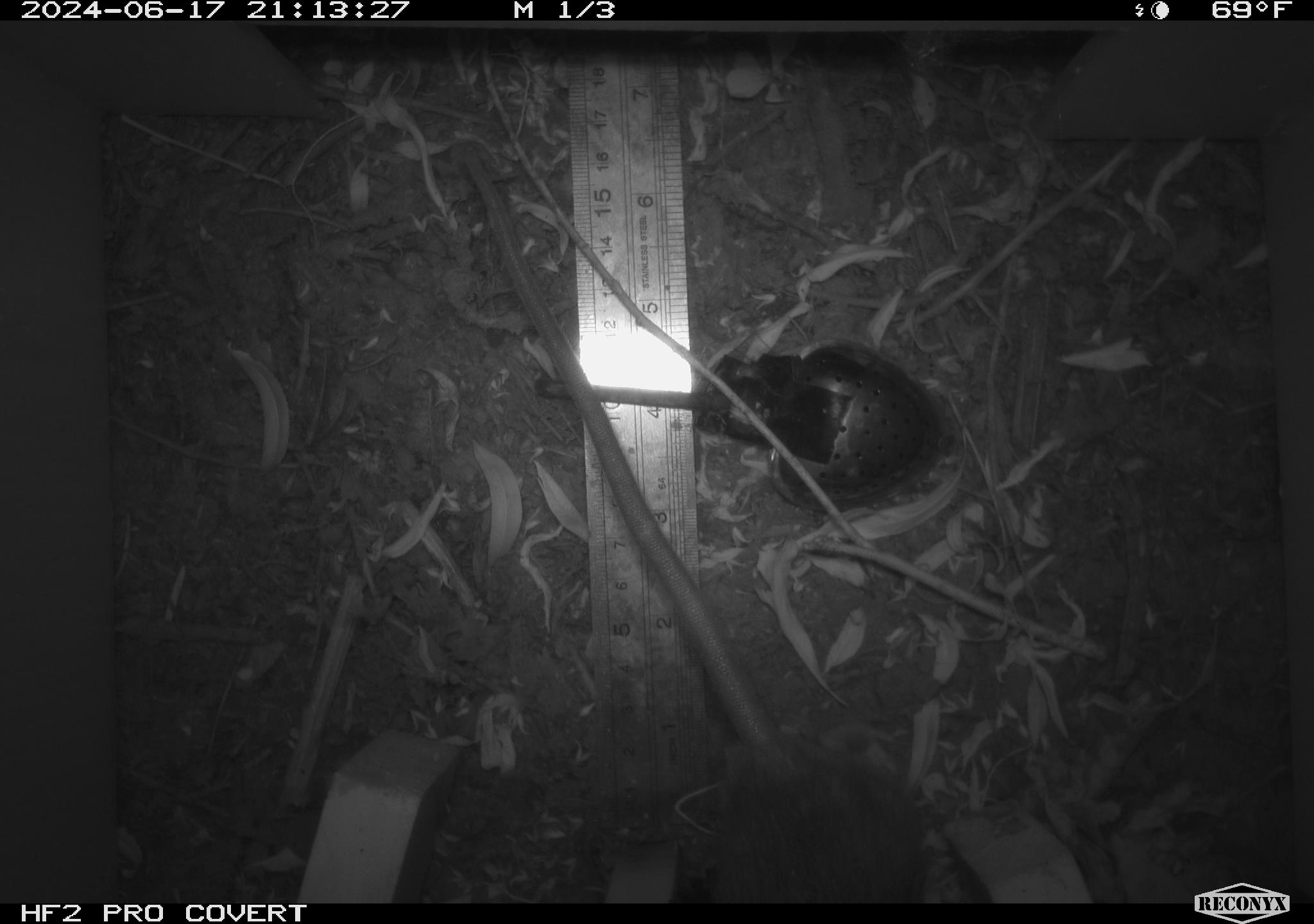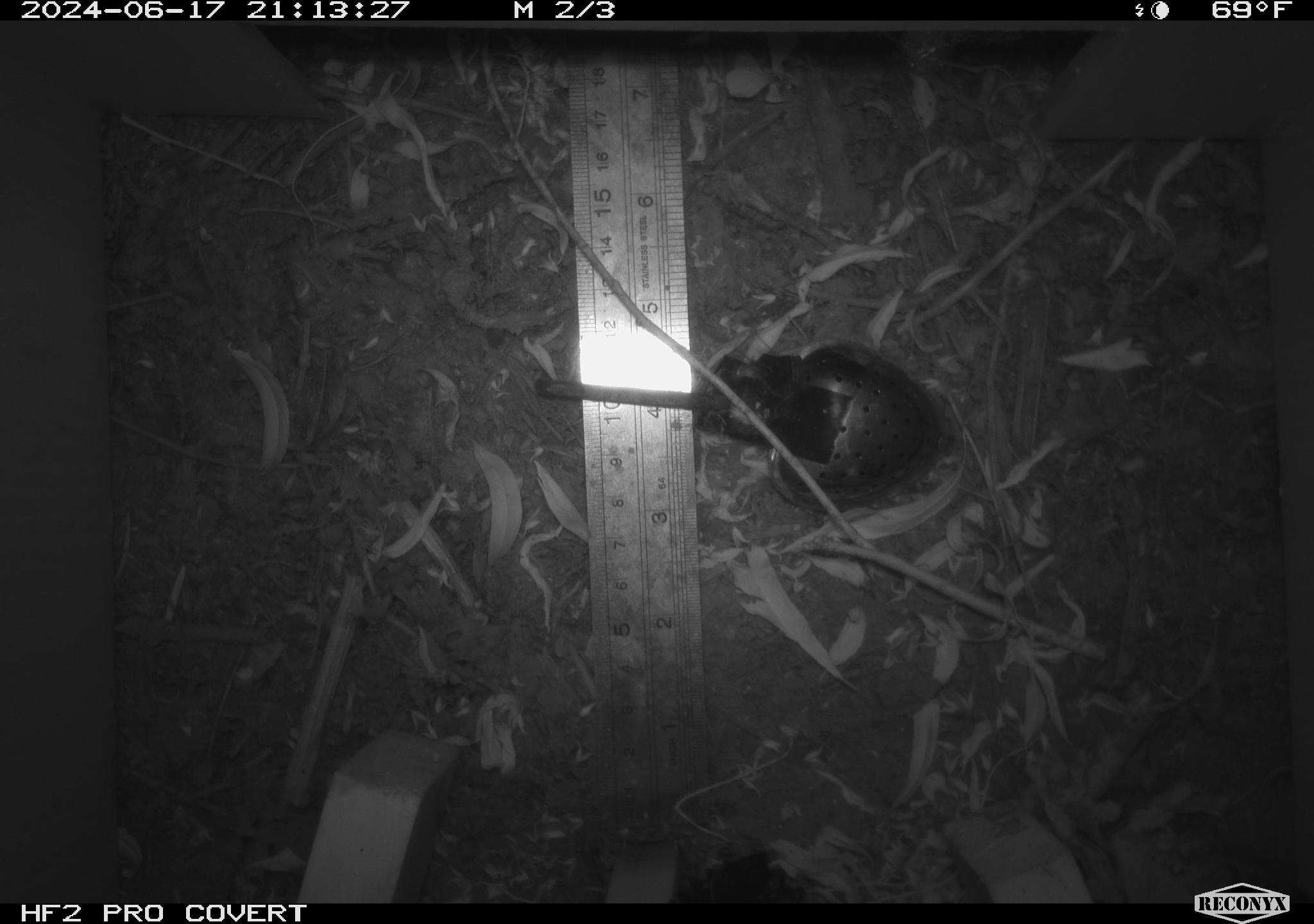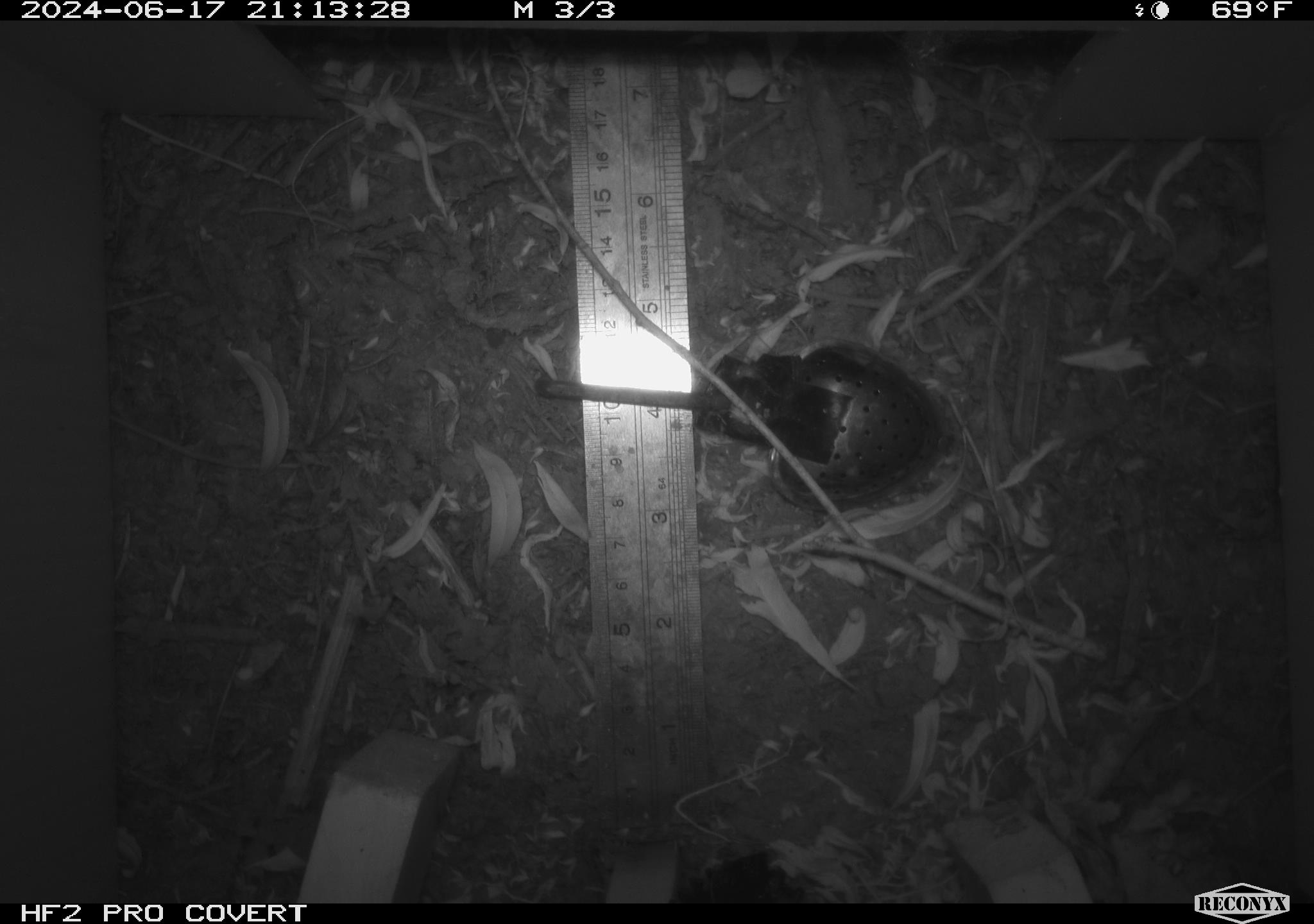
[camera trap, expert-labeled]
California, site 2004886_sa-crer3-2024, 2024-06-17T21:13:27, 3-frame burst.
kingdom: Animalia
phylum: Chordata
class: Mammalia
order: Rodentia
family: Muridae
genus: Rattus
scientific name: Rattus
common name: rat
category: rattus species